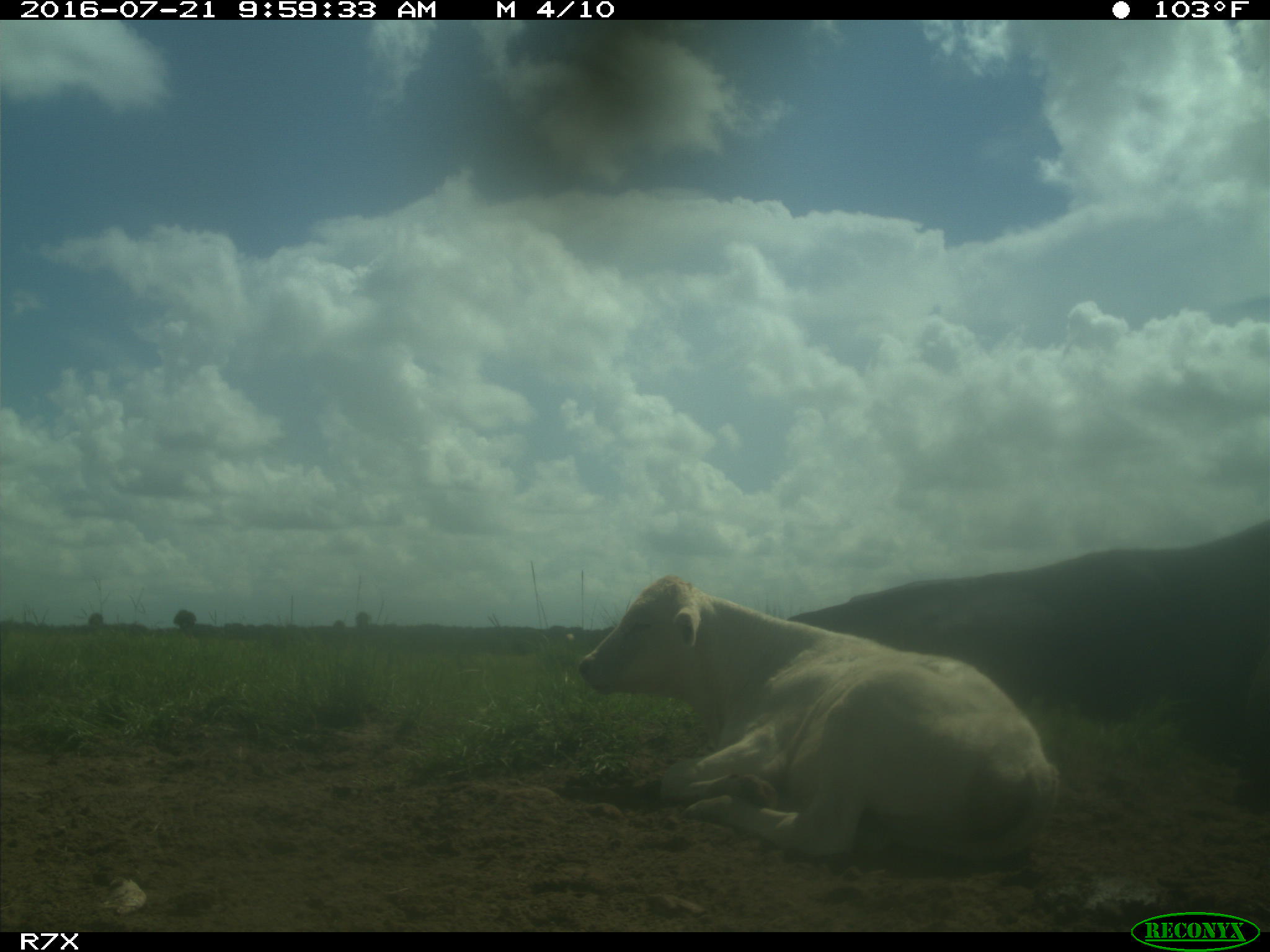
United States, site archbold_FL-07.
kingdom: Animalia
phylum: Chordata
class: Mammalia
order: Artiodactyla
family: Bovidae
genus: Bos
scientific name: Bos taurus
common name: domestic cow